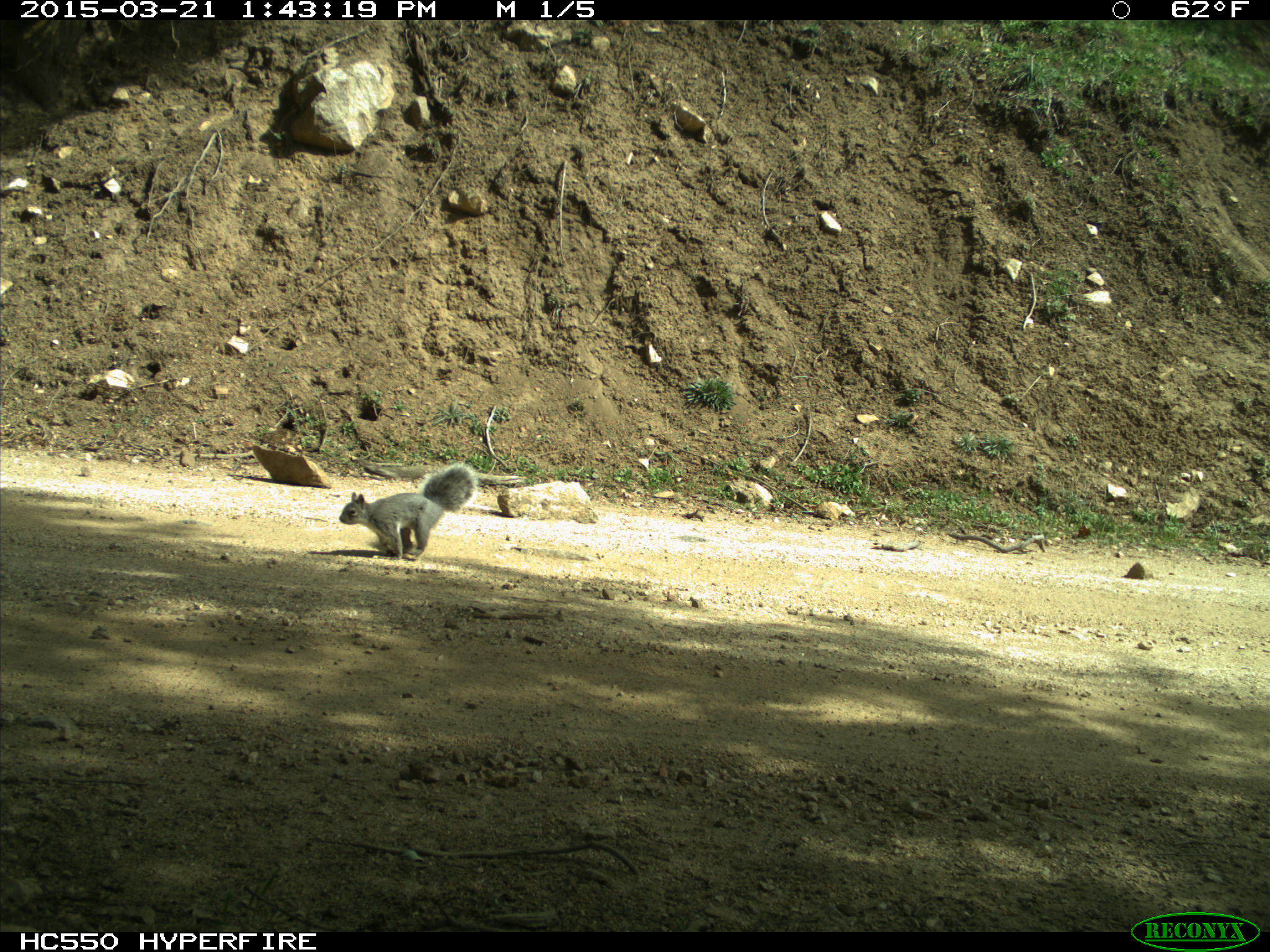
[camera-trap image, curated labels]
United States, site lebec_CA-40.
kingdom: Animalia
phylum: Chordata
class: Mammalia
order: Rodentia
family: Sciuridae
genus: Sciurus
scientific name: Sciurus carolinensis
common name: eastern gray squirrel